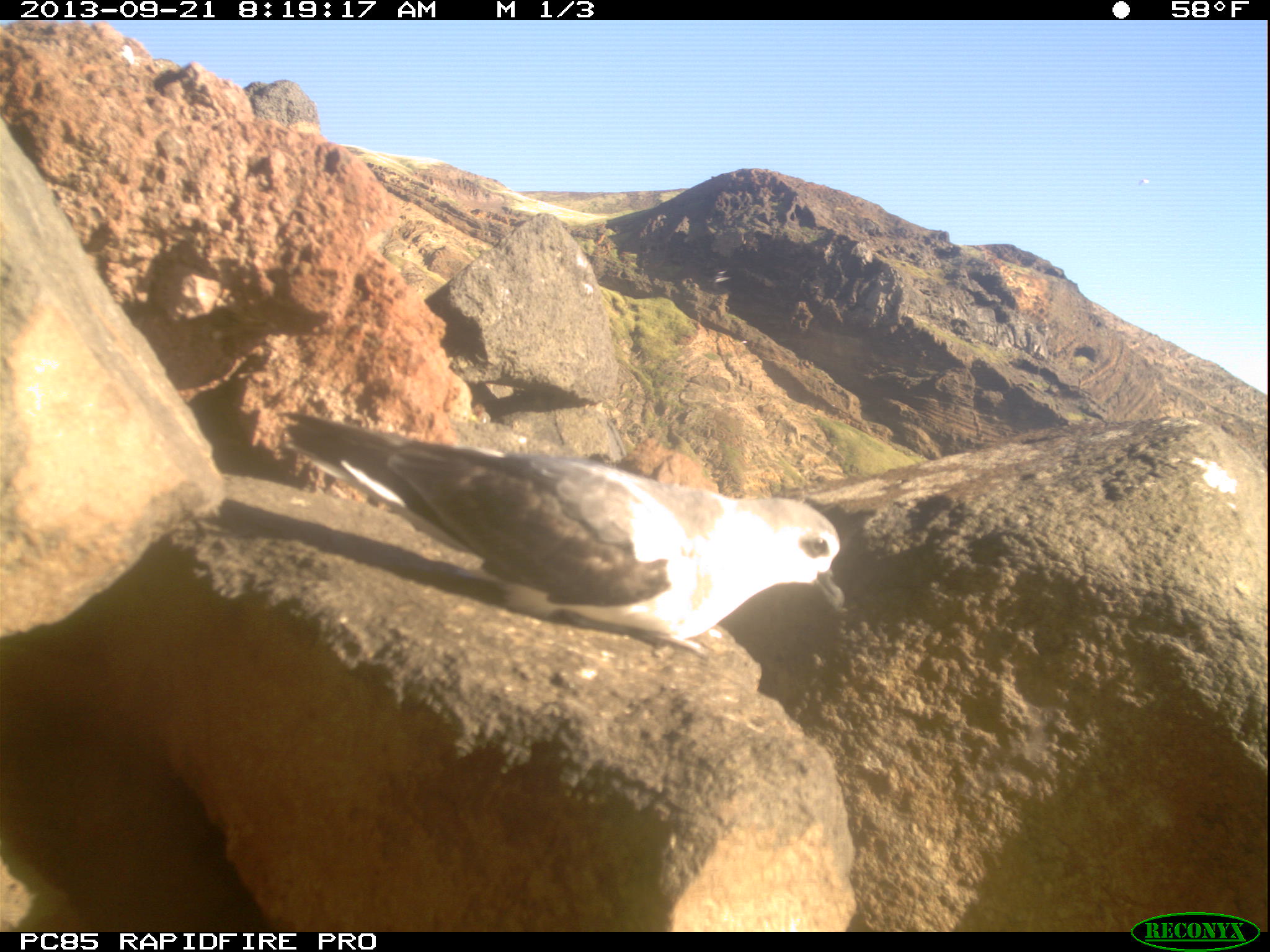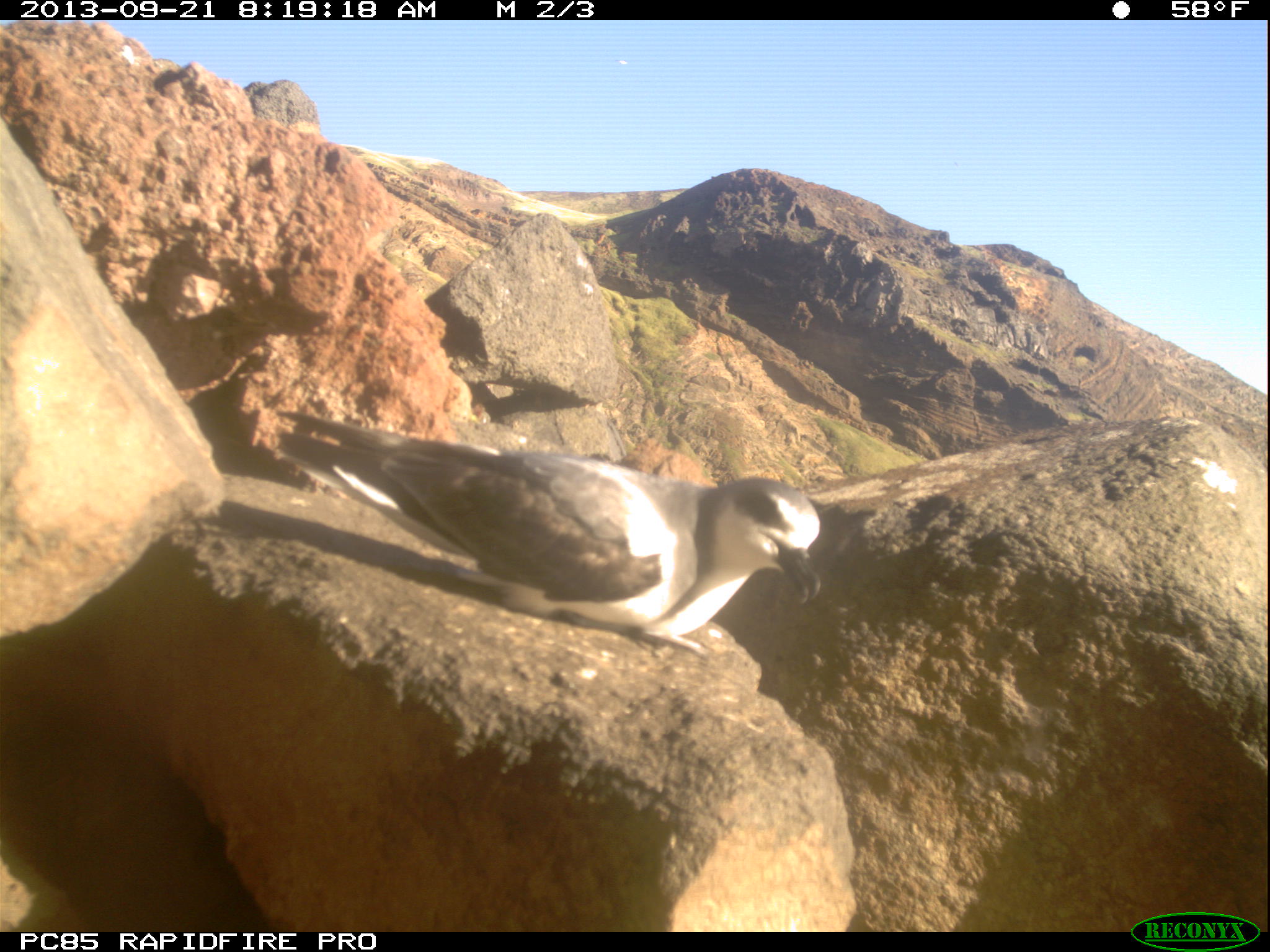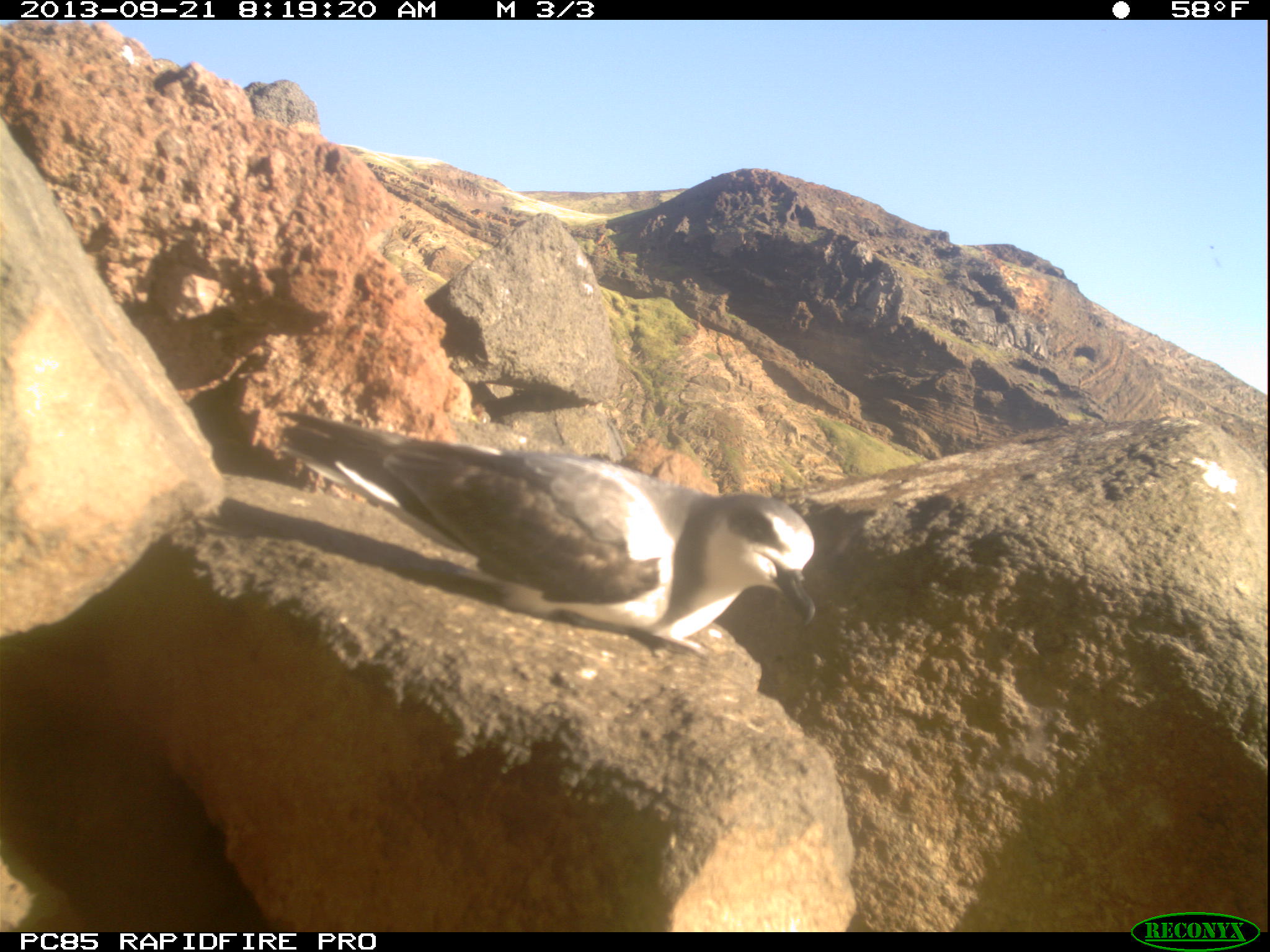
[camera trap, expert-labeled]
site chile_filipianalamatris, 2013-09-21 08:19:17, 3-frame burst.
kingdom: Animalia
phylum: Chordata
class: Aves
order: Procellariiformes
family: Procellariidae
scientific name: Procellariidae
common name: petrel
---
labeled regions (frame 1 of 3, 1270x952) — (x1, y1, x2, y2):
petrel: (272, 405, 852, 661); (711, 266, 734, 290)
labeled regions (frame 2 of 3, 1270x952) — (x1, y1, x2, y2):
petrel: (268, 397, 826, 664)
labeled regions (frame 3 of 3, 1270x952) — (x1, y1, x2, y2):
petrel: (272, 403, 818, 667)